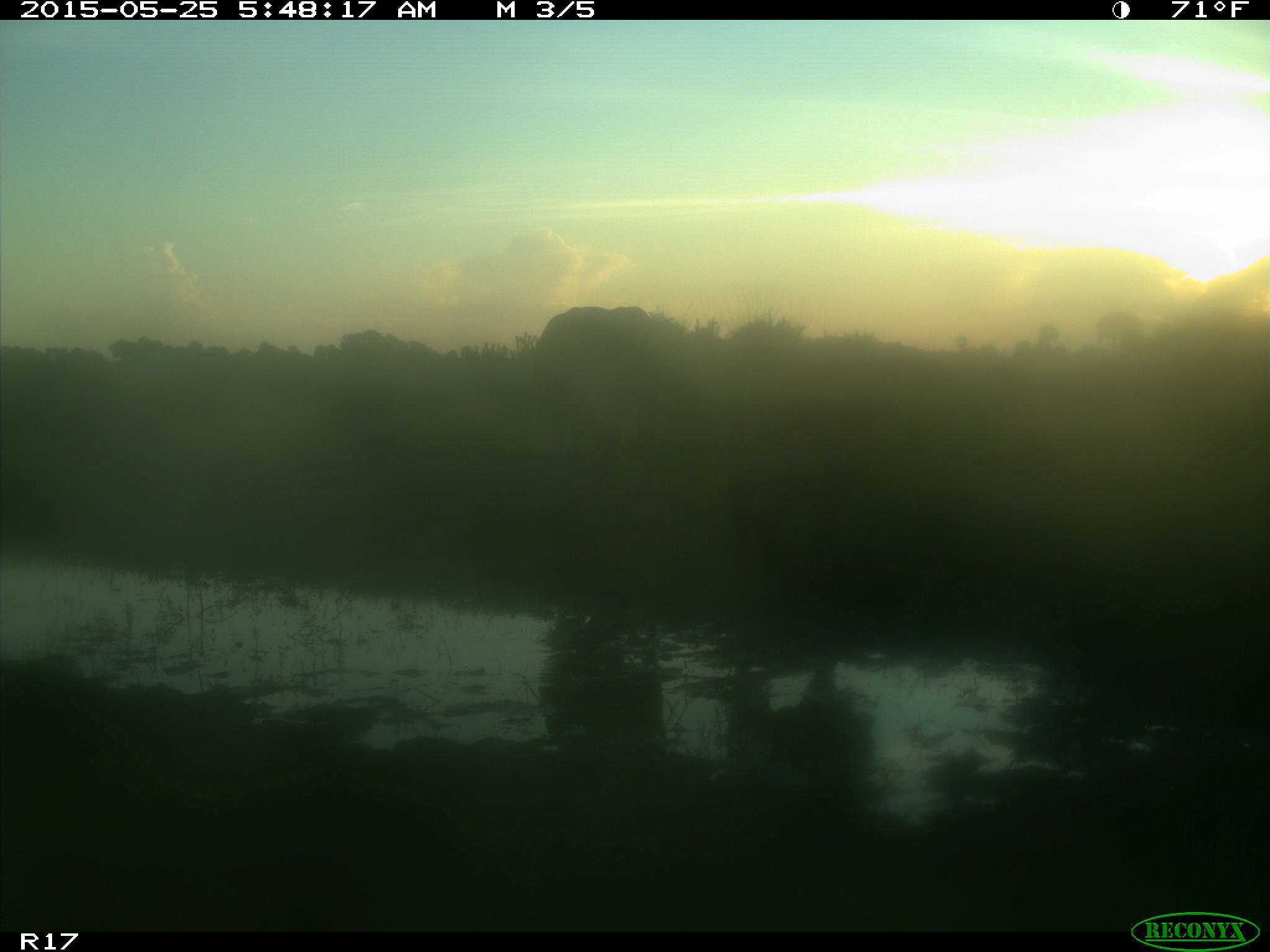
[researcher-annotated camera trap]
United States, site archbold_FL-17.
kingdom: Animalia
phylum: Chordata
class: Mammalia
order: Artiodactyla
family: Bovidae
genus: Bos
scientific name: Bos taurus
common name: domestic cow